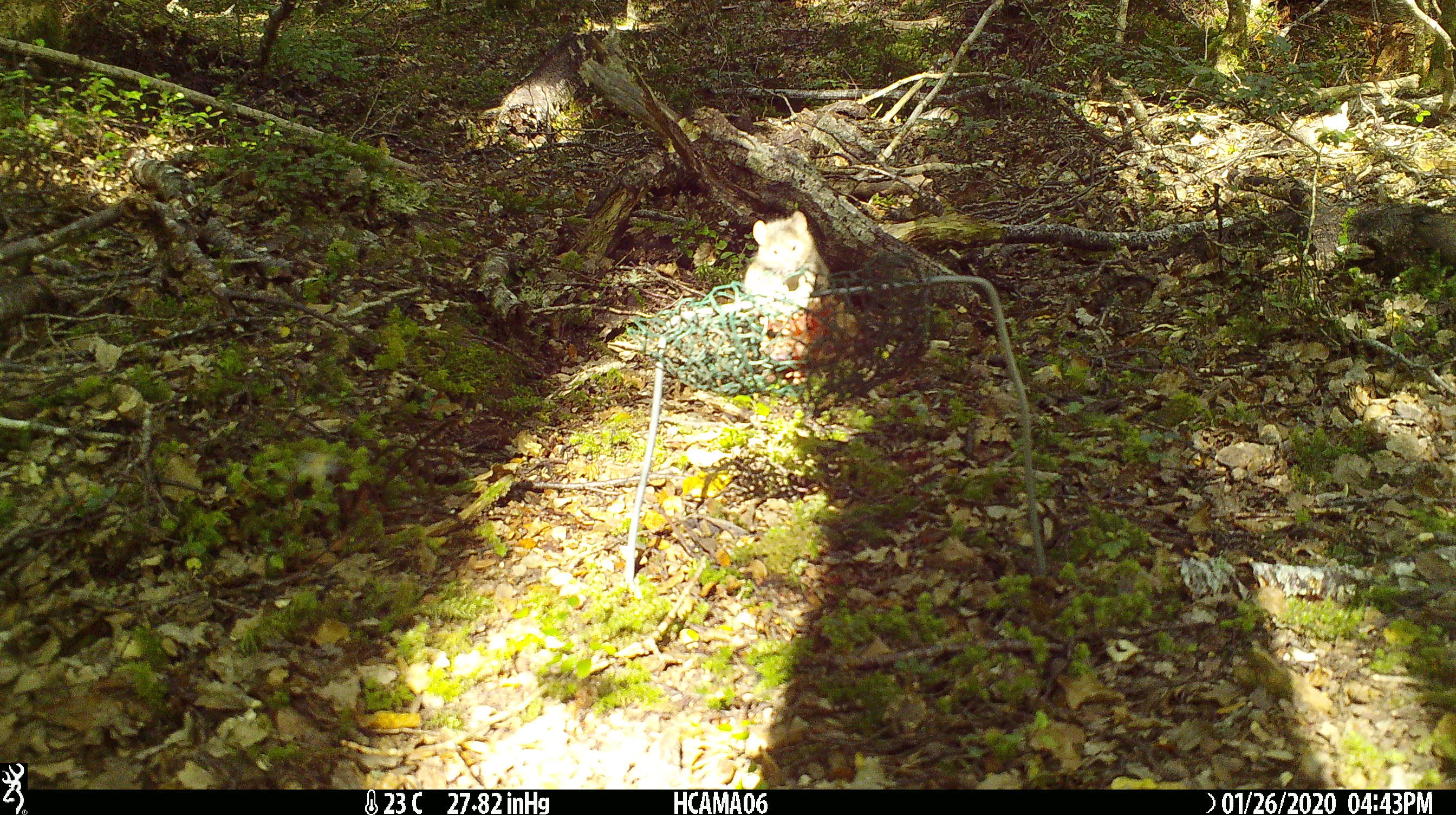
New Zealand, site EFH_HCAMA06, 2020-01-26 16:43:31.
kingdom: Animalia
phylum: Chordata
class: Mammalia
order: Rodentia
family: Muridae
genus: Mus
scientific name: Mus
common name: mouse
Mouse (Mus).